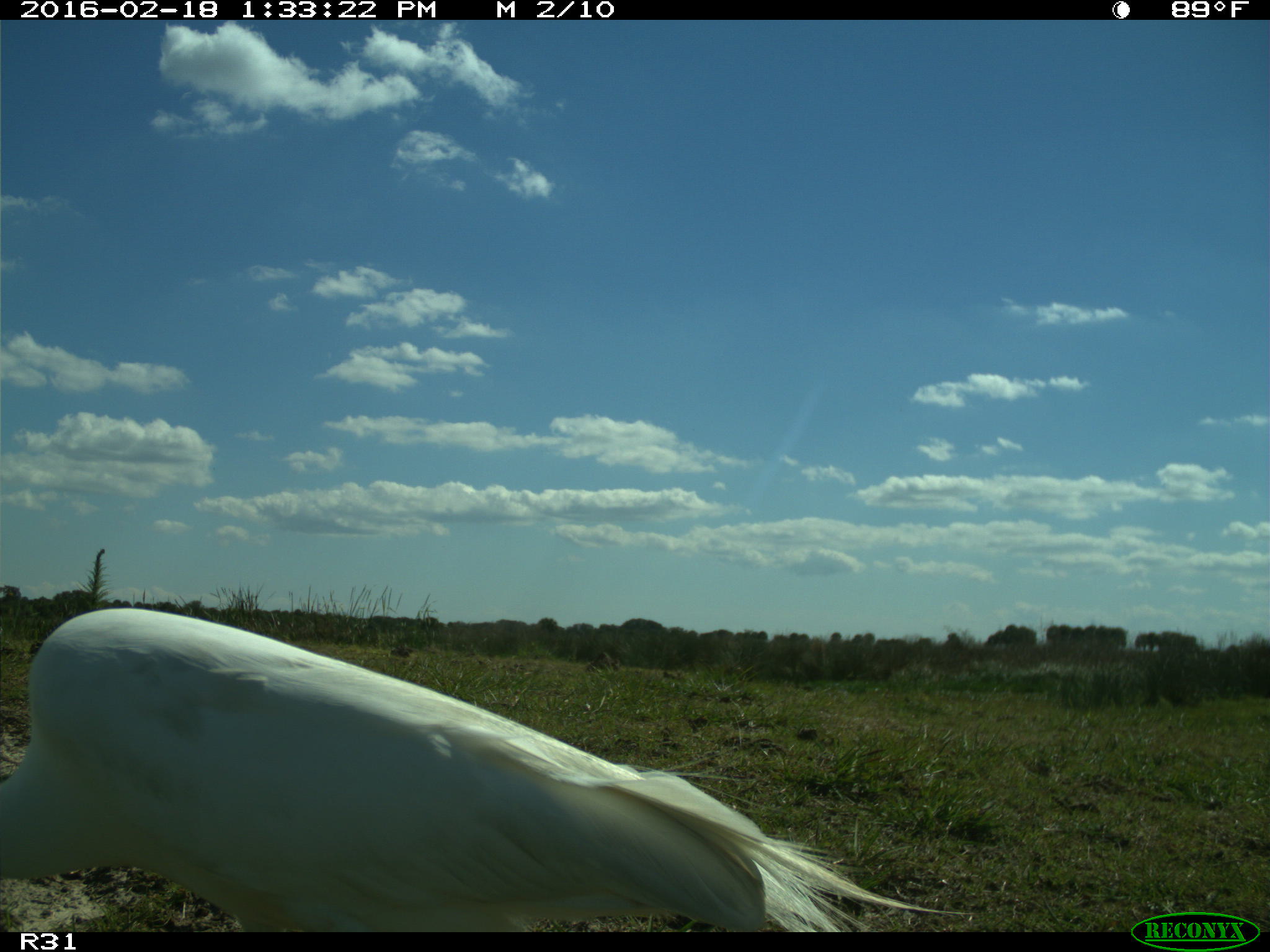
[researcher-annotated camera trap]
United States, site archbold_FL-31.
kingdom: Animalia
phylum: Chordata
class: Aves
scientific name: Aves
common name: birds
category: unidentified bird